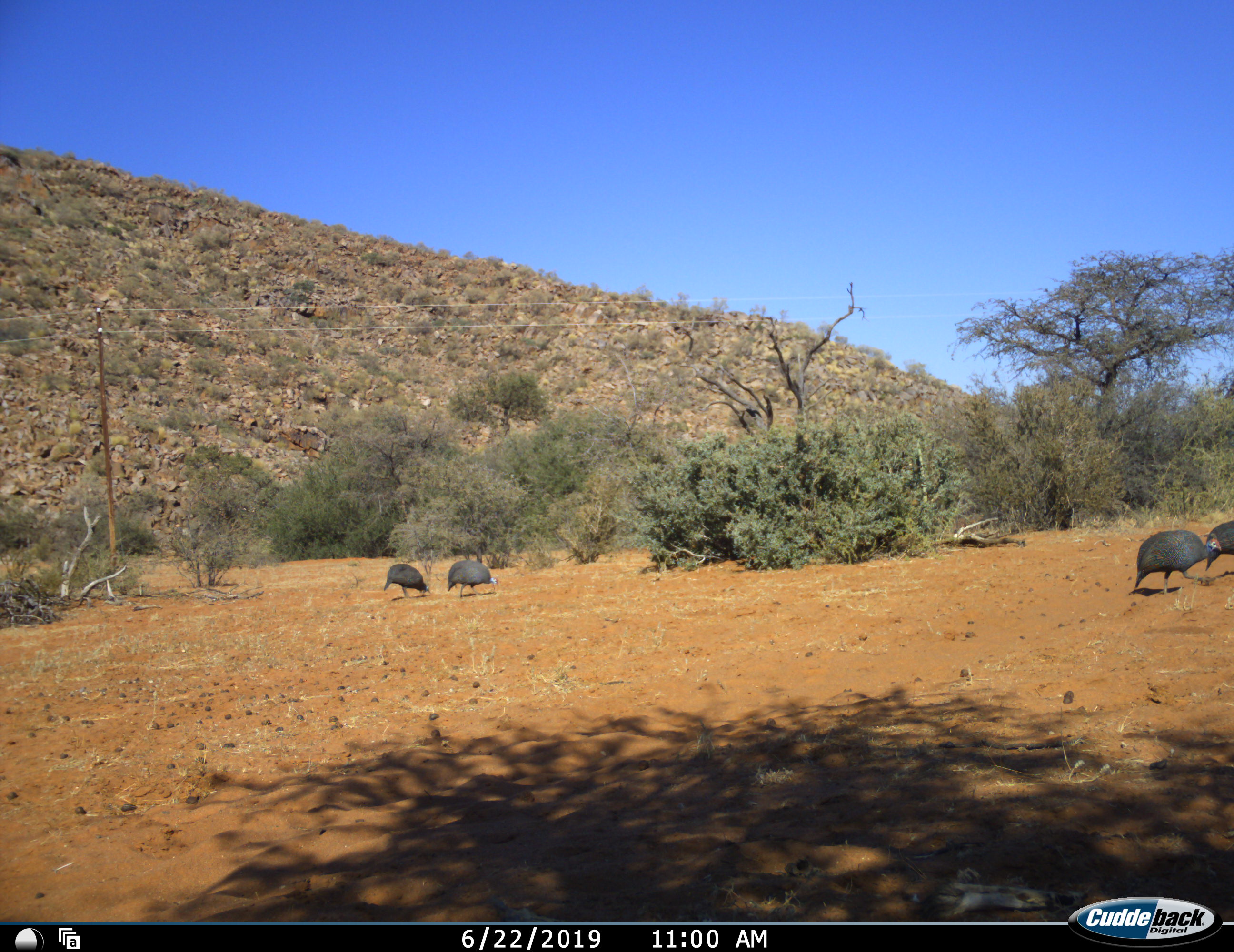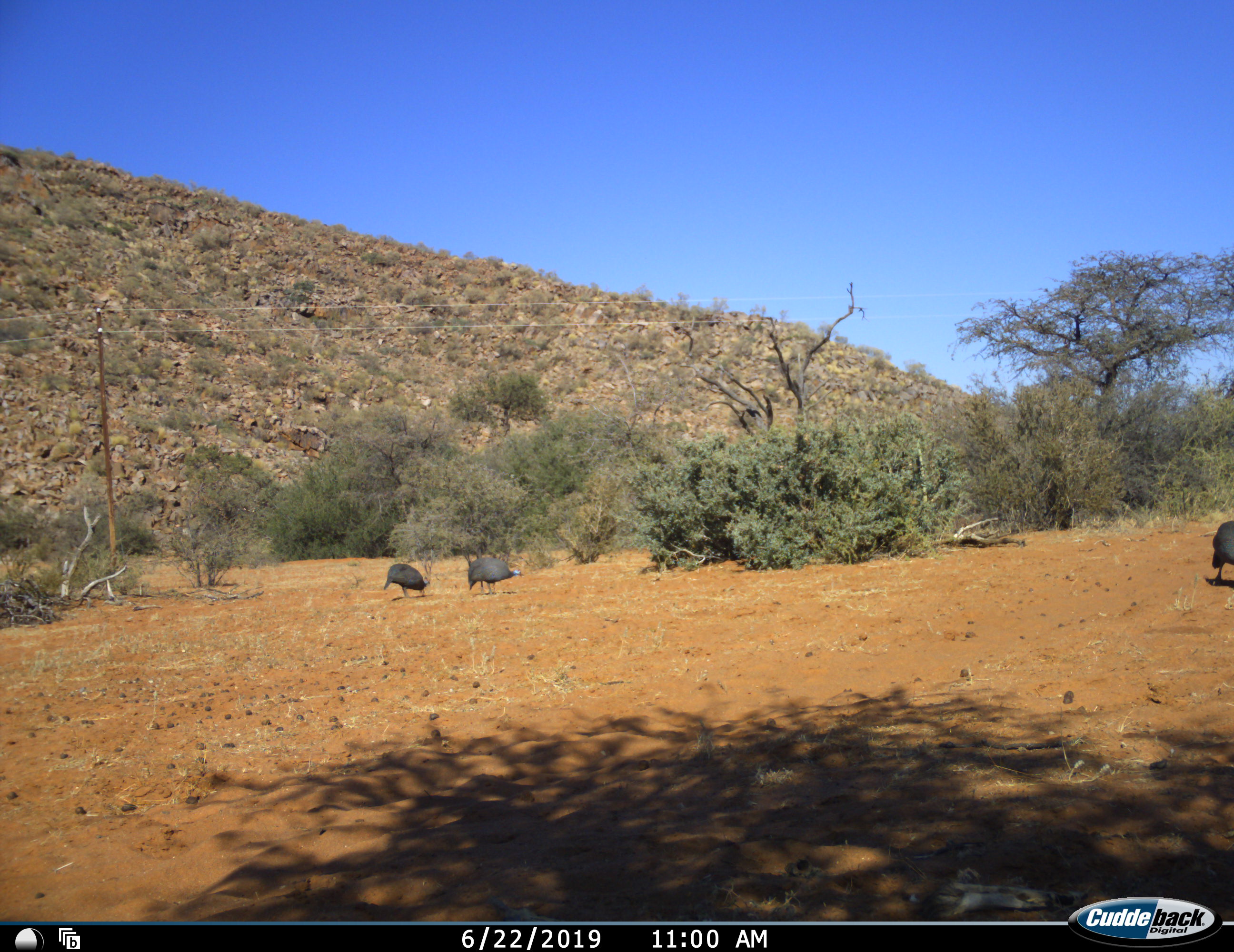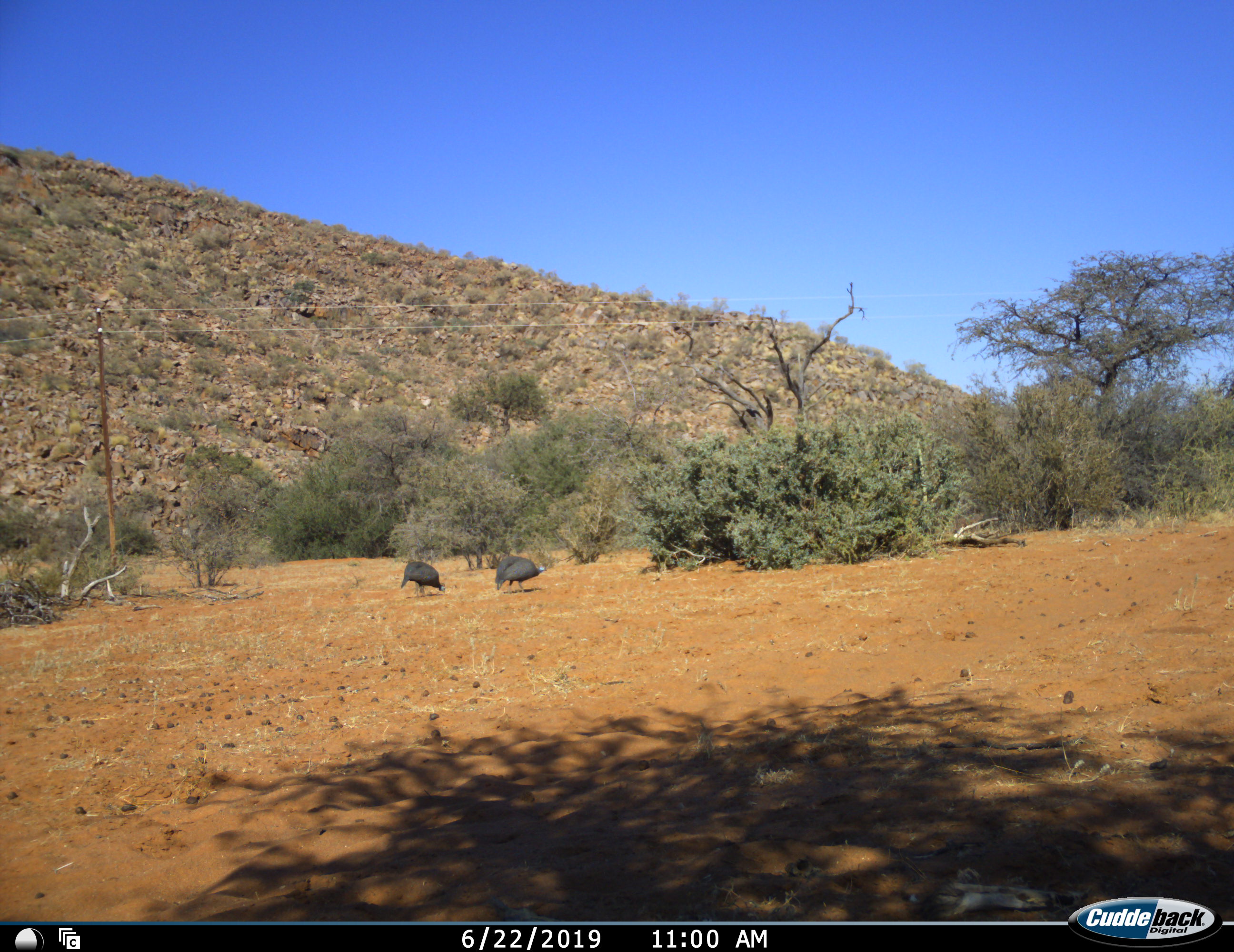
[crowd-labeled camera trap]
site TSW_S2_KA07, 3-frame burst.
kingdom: Animalia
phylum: Chordata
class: Aves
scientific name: Aves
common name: bird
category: birdother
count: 4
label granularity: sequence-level